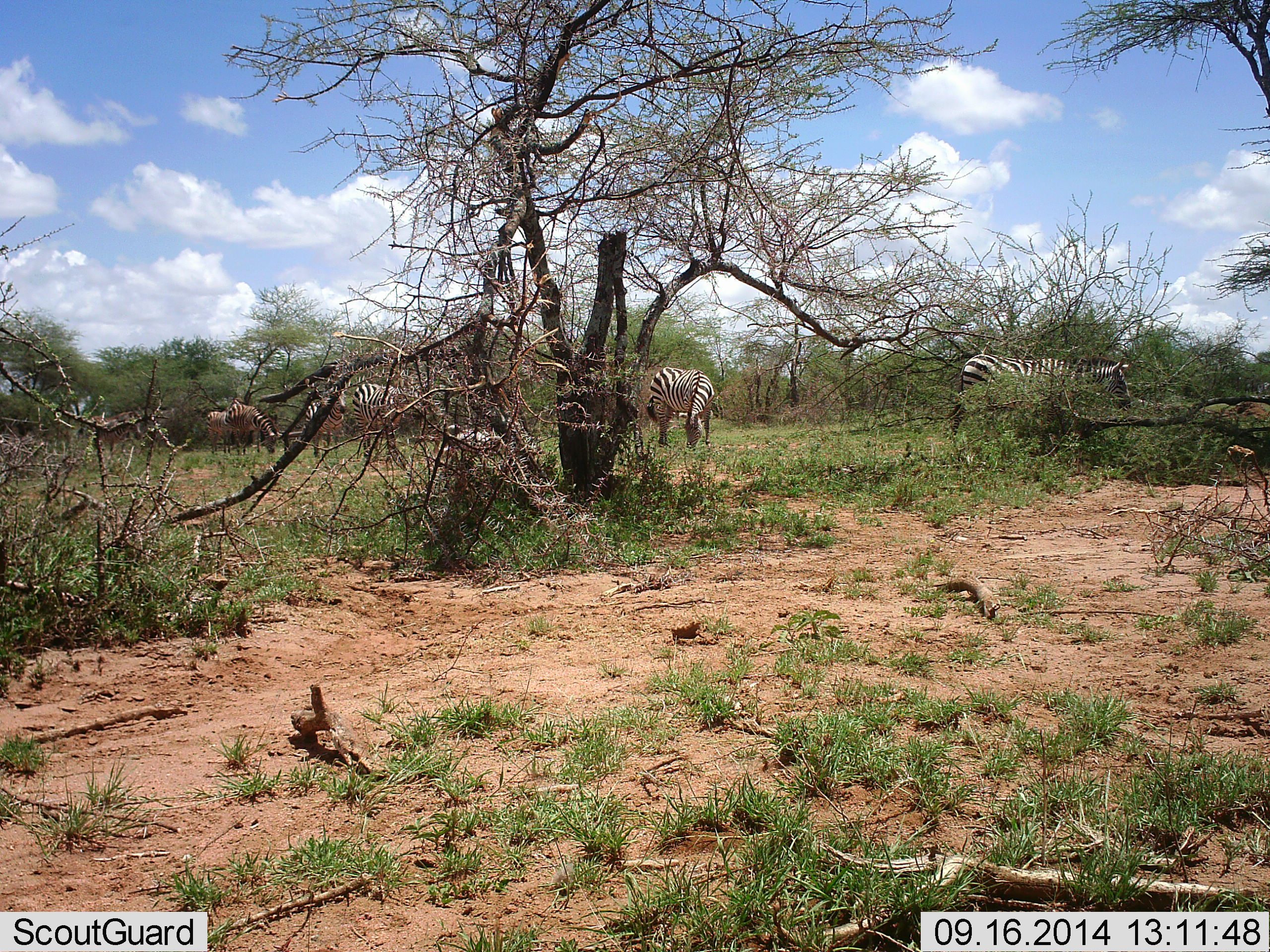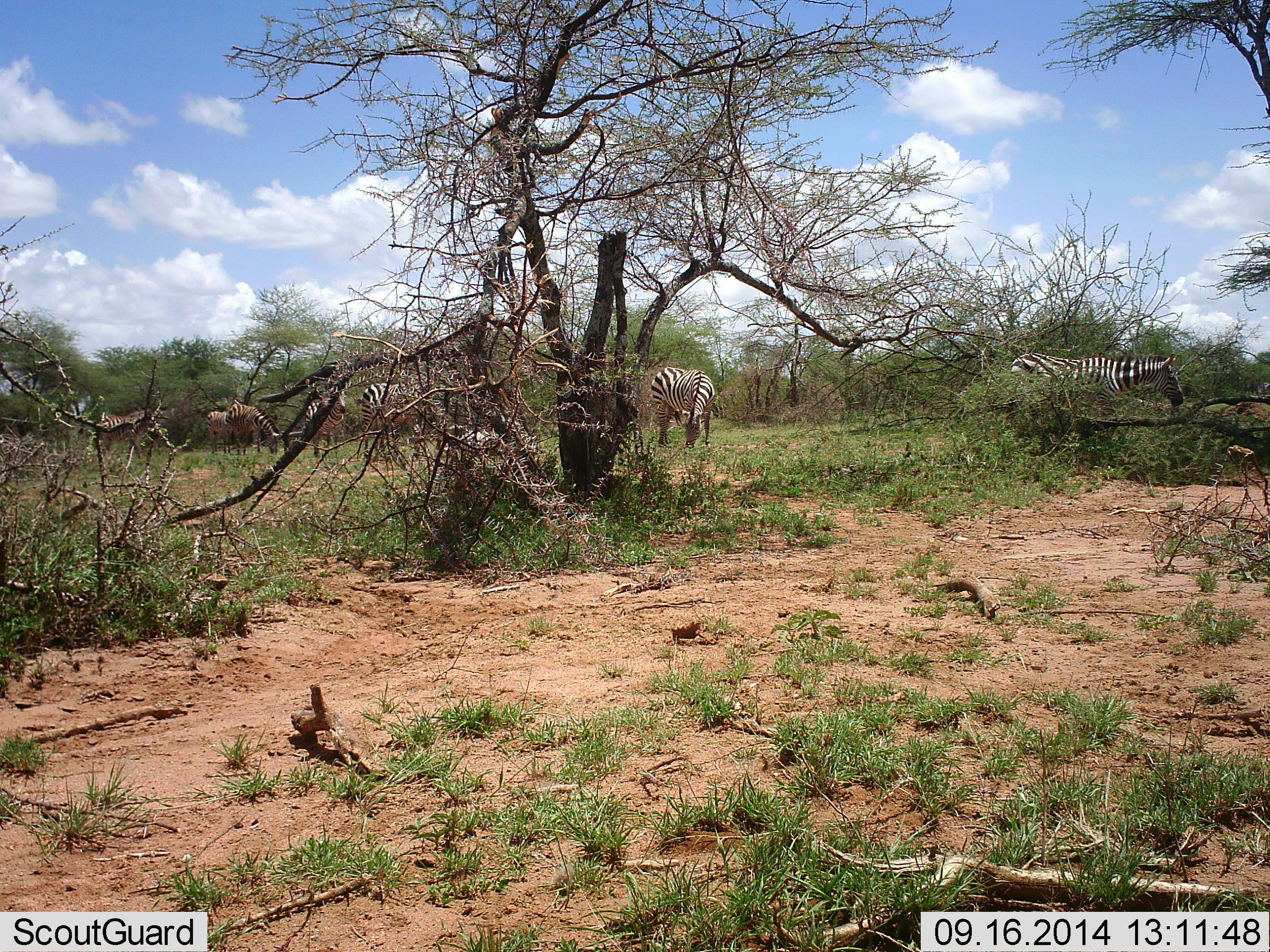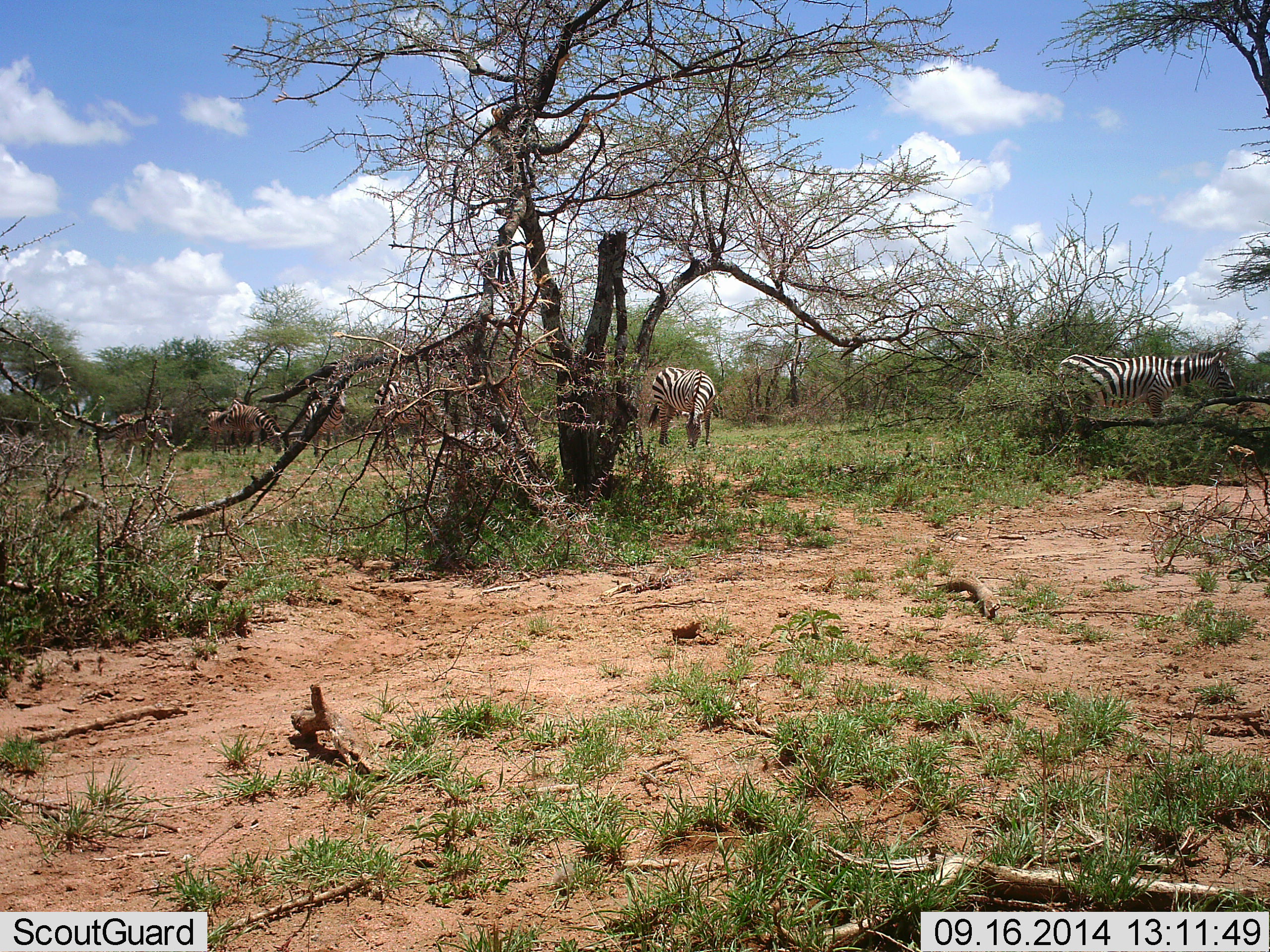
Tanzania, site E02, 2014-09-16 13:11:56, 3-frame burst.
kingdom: Animalia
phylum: Chordata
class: Mammalia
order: Perissodactyla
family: Equidae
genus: Equus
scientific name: Equus quagga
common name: plains zebra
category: zebra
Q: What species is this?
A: Zebra (plains zebra) (Equus quagga).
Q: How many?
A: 6.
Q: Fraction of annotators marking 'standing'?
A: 46%.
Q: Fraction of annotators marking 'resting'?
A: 8%.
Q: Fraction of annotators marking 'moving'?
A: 38%.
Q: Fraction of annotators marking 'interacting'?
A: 15%.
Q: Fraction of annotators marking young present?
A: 0%.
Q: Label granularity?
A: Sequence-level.